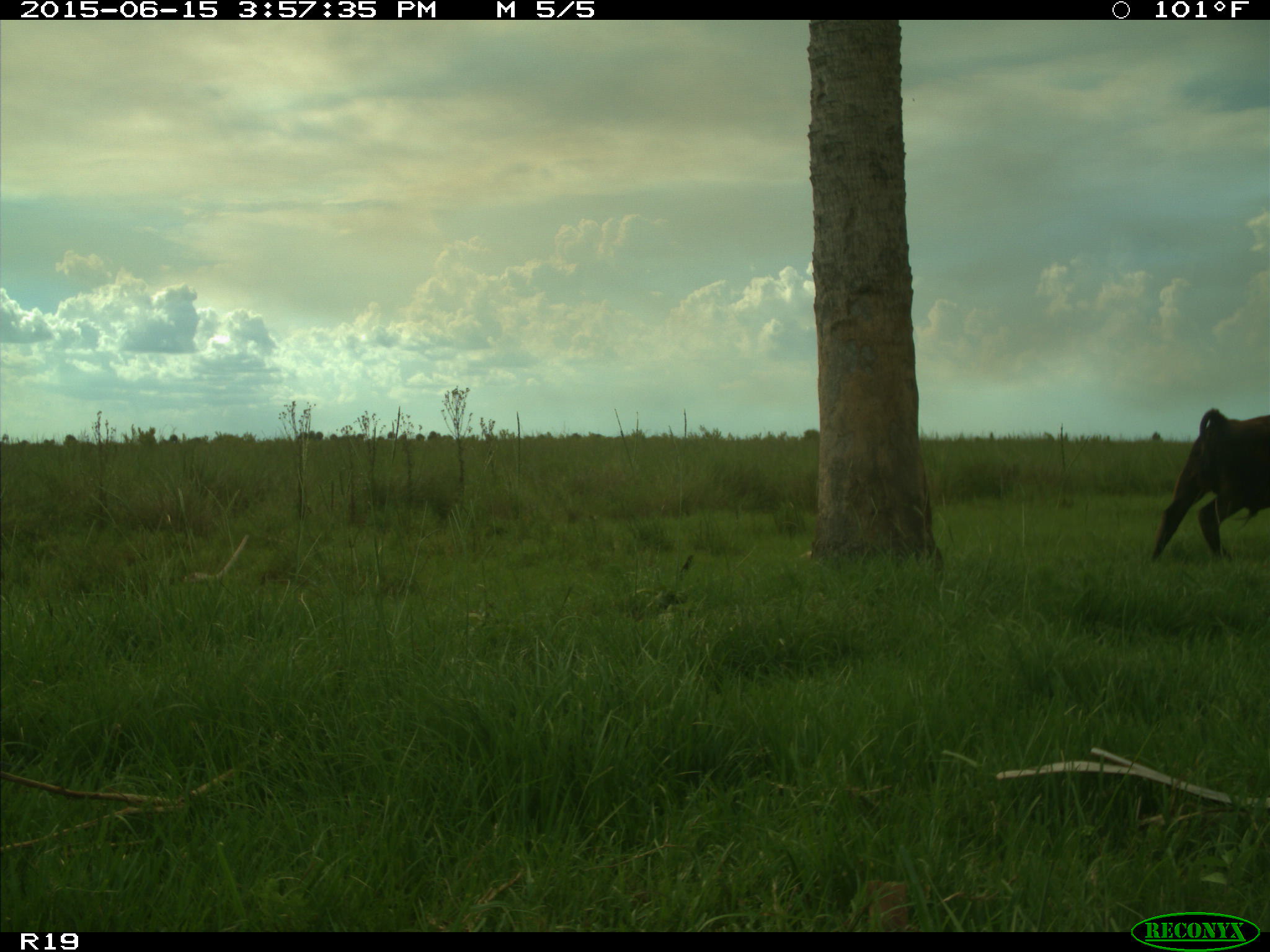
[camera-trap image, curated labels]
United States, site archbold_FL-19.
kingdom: Animalia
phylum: Chordata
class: Mammalia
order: Artiodactyla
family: Bovidae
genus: Bos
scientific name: Bos taurus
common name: domestic cow